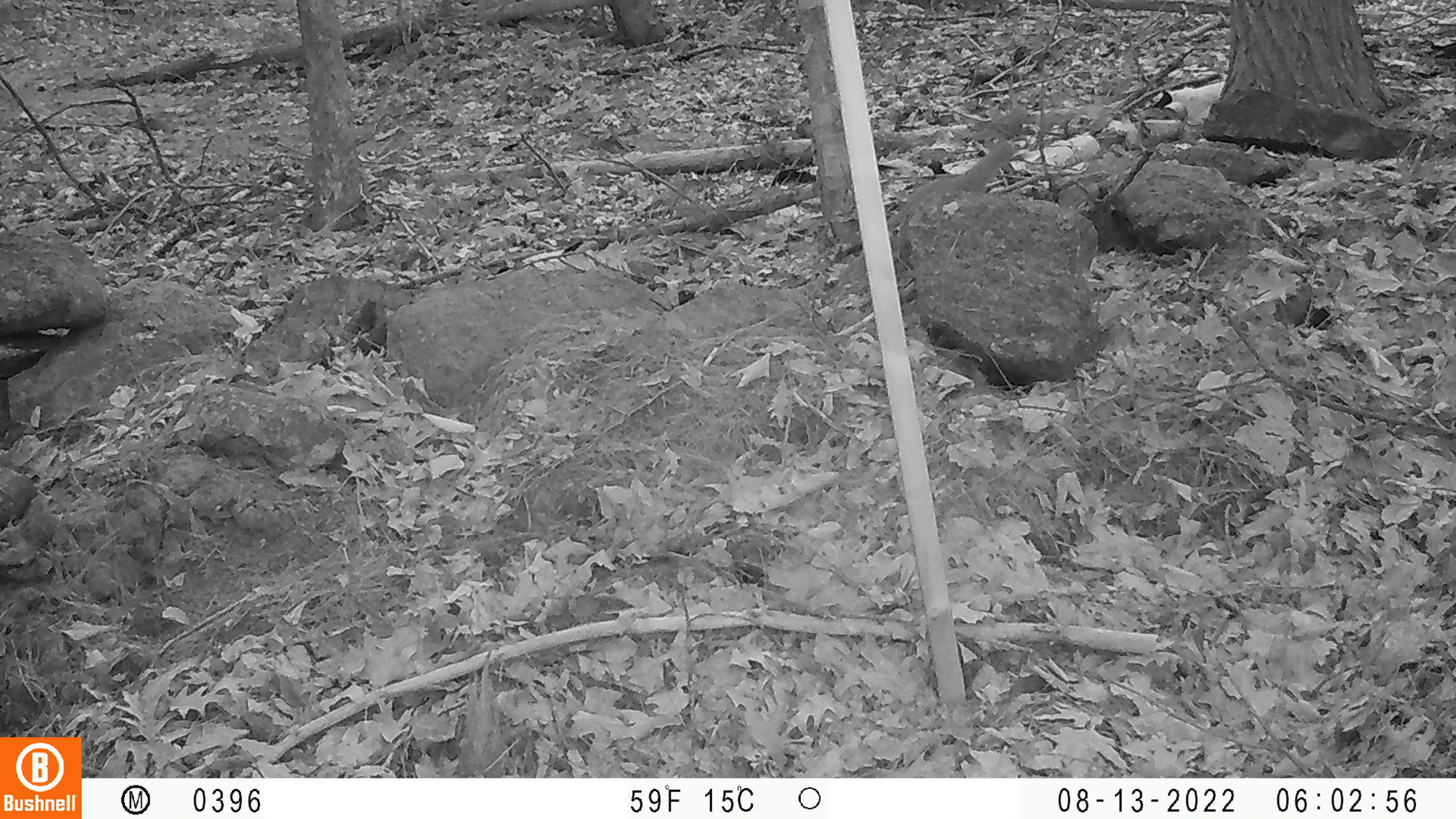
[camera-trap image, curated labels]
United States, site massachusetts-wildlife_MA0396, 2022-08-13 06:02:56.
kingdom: Animalia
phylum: Chordata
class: Mammalia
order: Carnivora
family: Mustelidae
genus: Mustela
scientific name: Mustela richardsonii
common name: short-tailed weasel